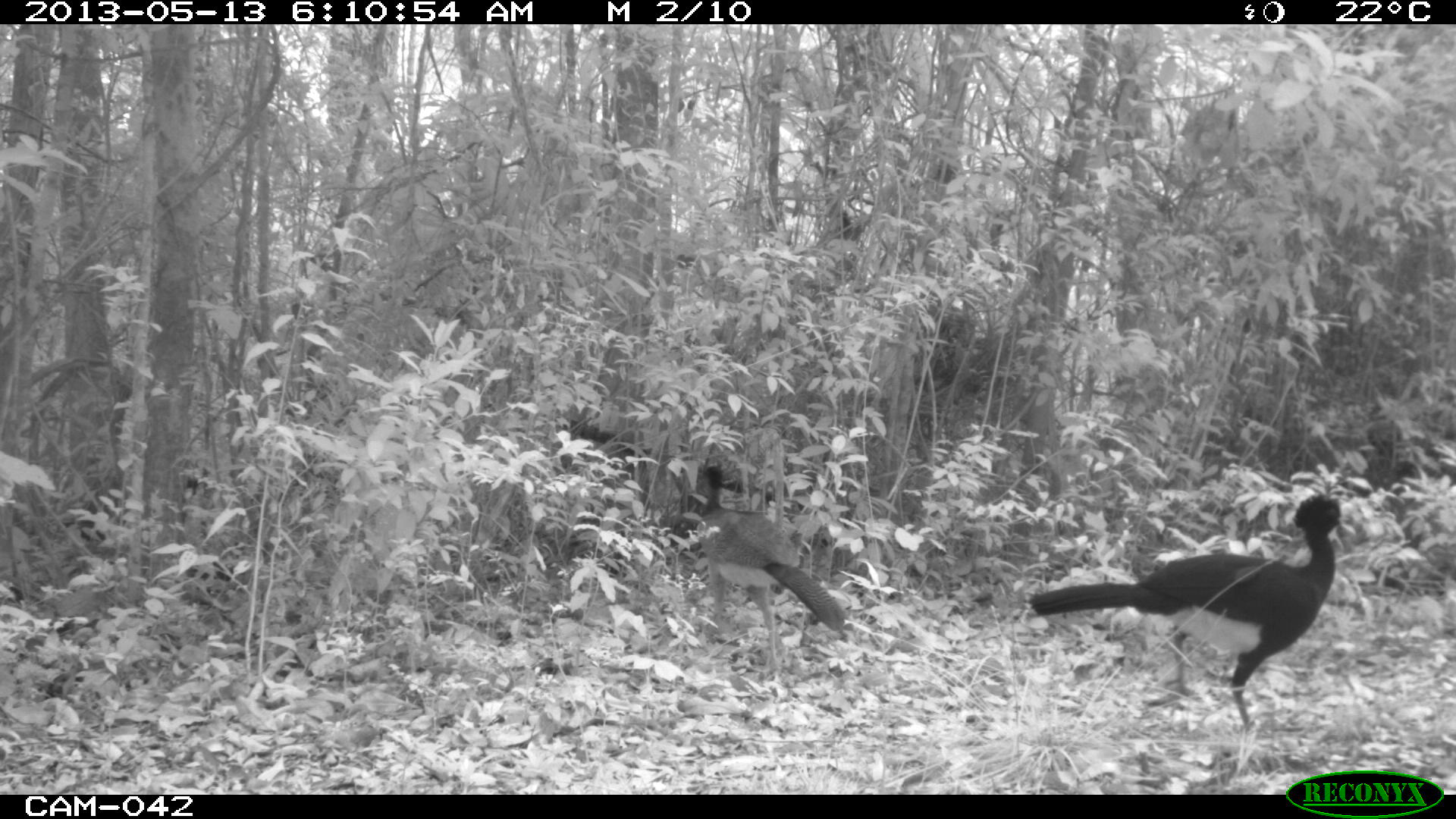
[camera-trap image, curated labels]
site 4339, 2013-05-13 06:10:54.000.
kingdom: Animalia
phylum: Chordata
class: Aves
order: Galliformes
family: Cracidae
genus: Crax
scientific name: Crax rubra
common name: great curassow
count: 2